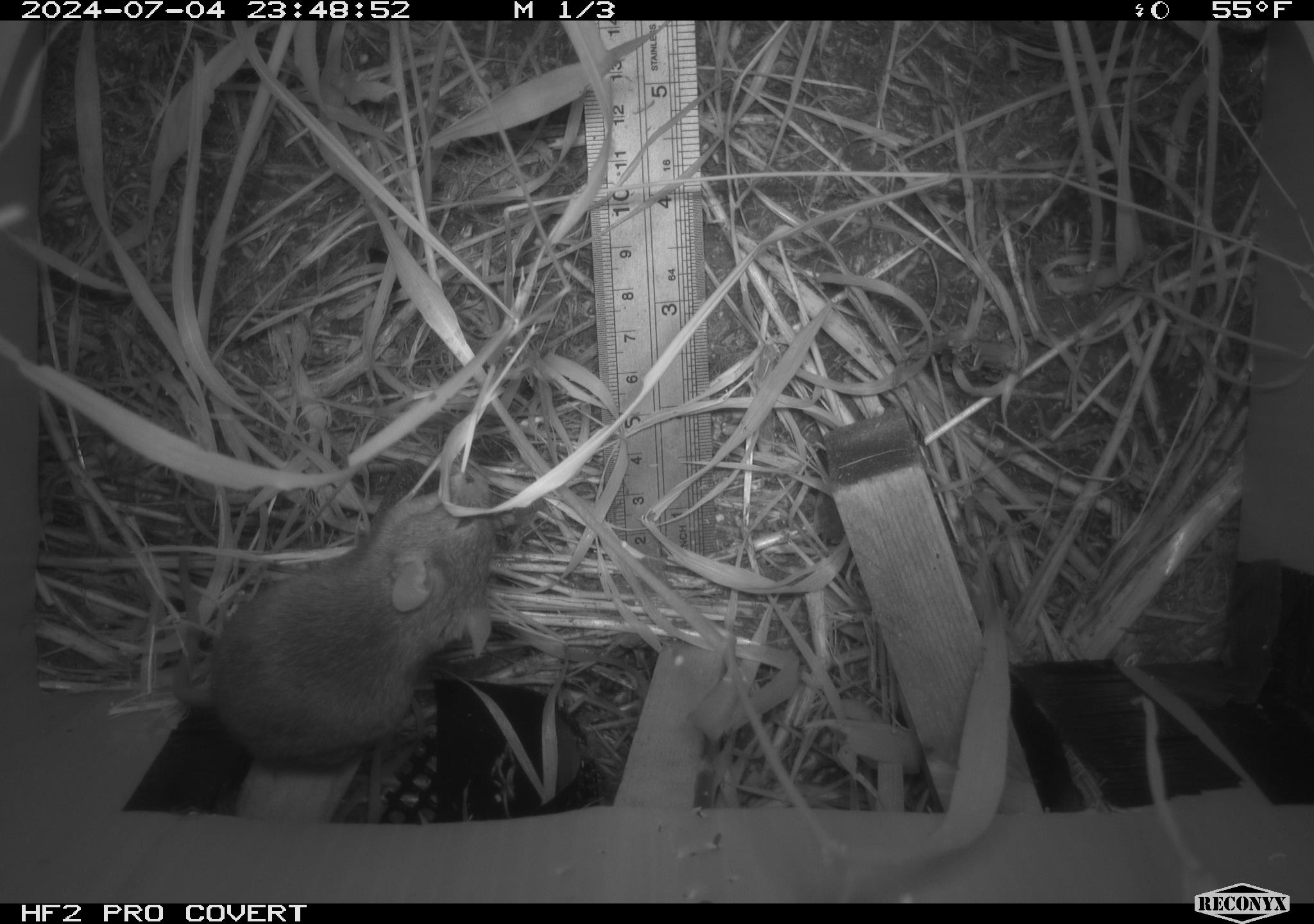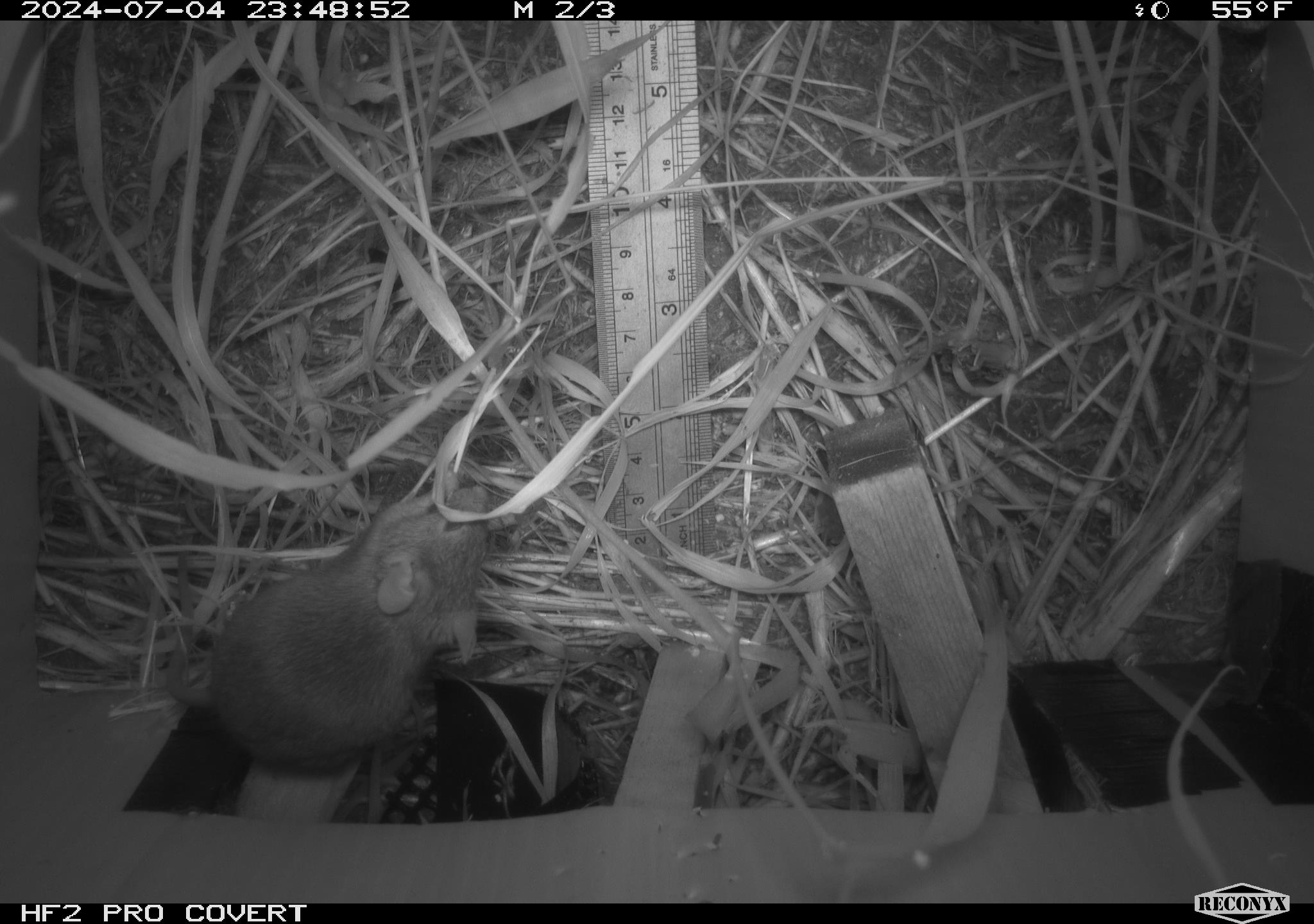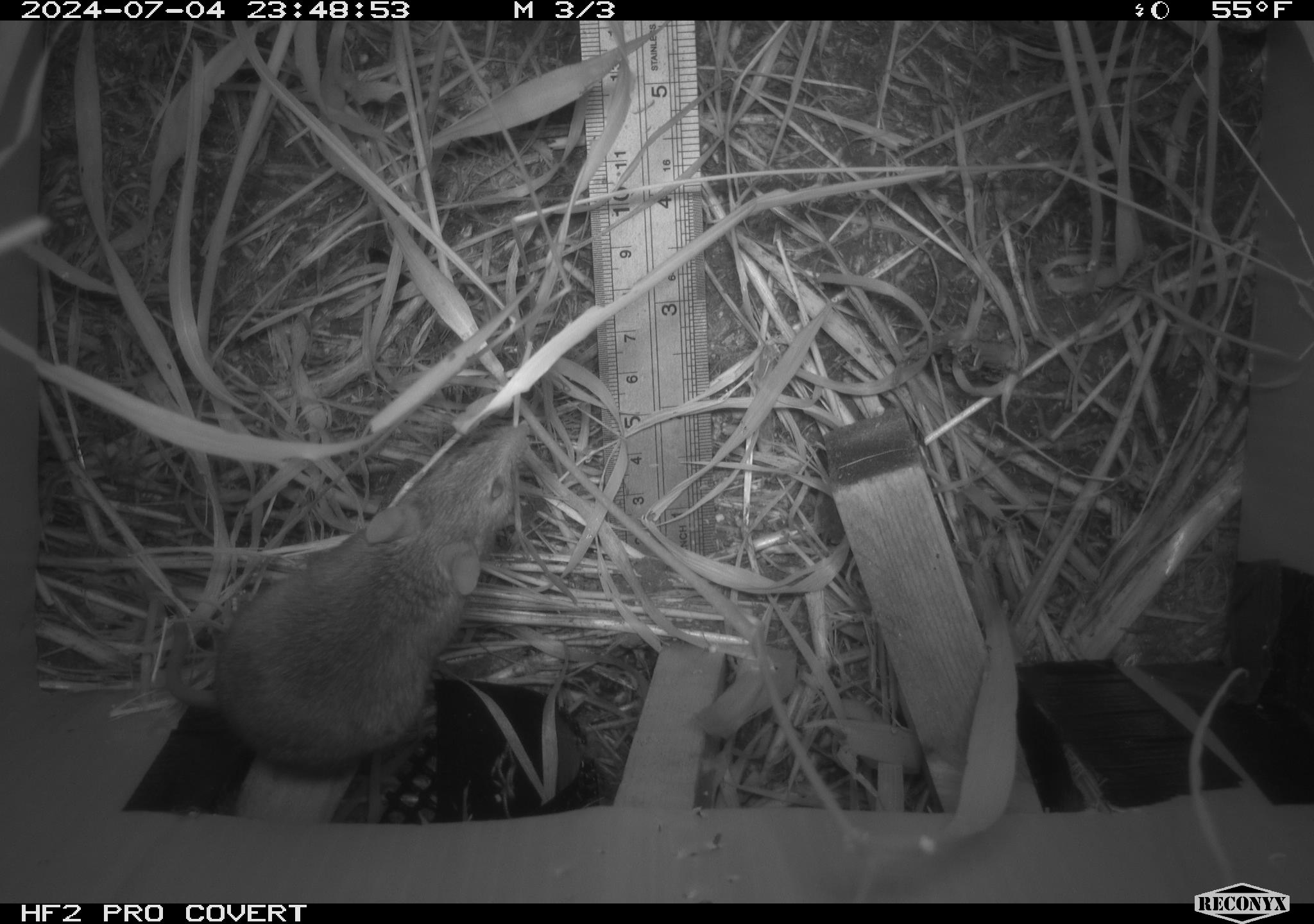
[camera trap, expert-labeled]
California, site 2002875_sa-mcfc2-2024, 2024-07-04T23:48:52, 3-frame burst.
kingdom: Animalia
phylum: Chordata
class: Mammalia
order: Rodentia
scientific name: Rodentia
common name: rodent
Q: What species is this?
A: Rodent (Rodentia).